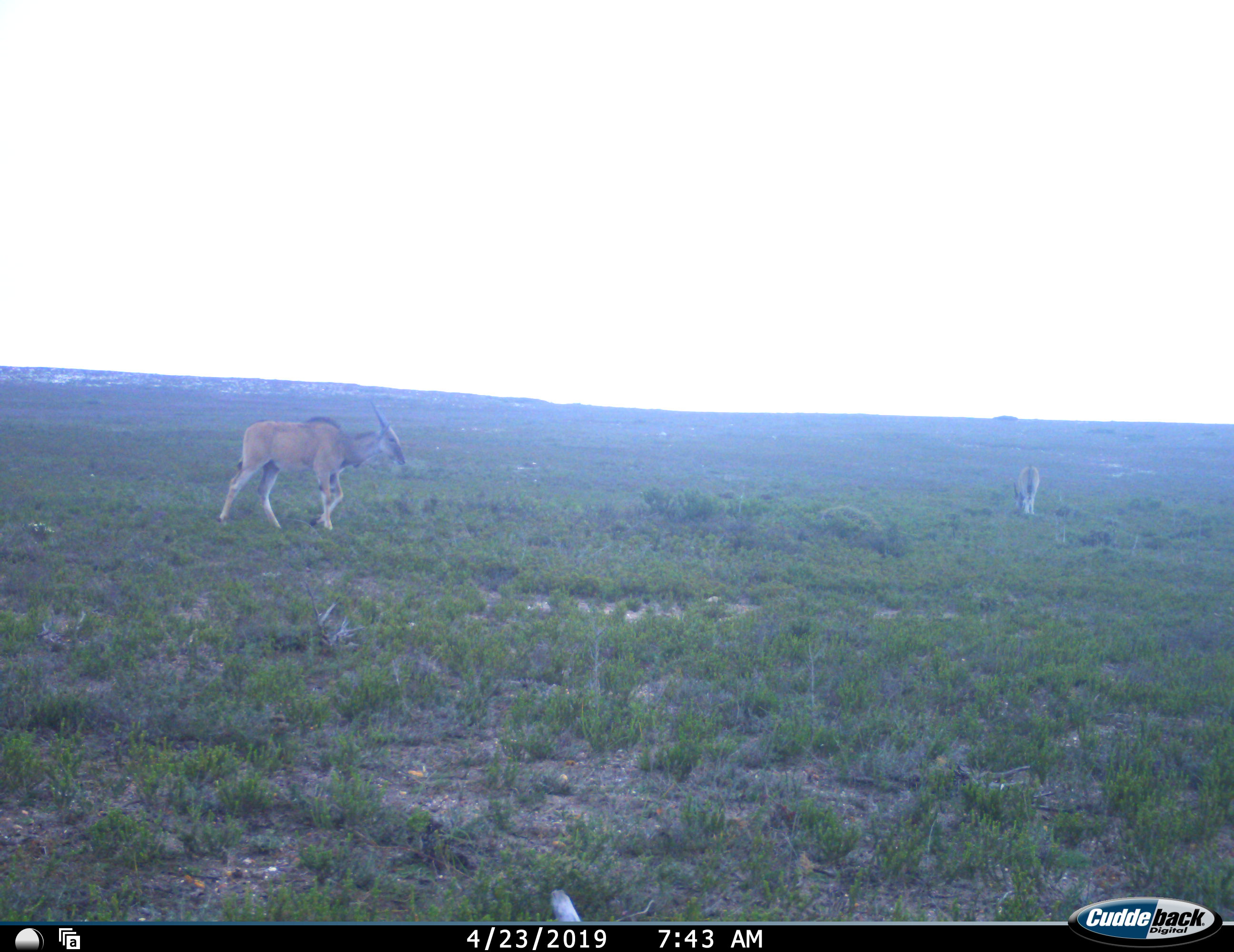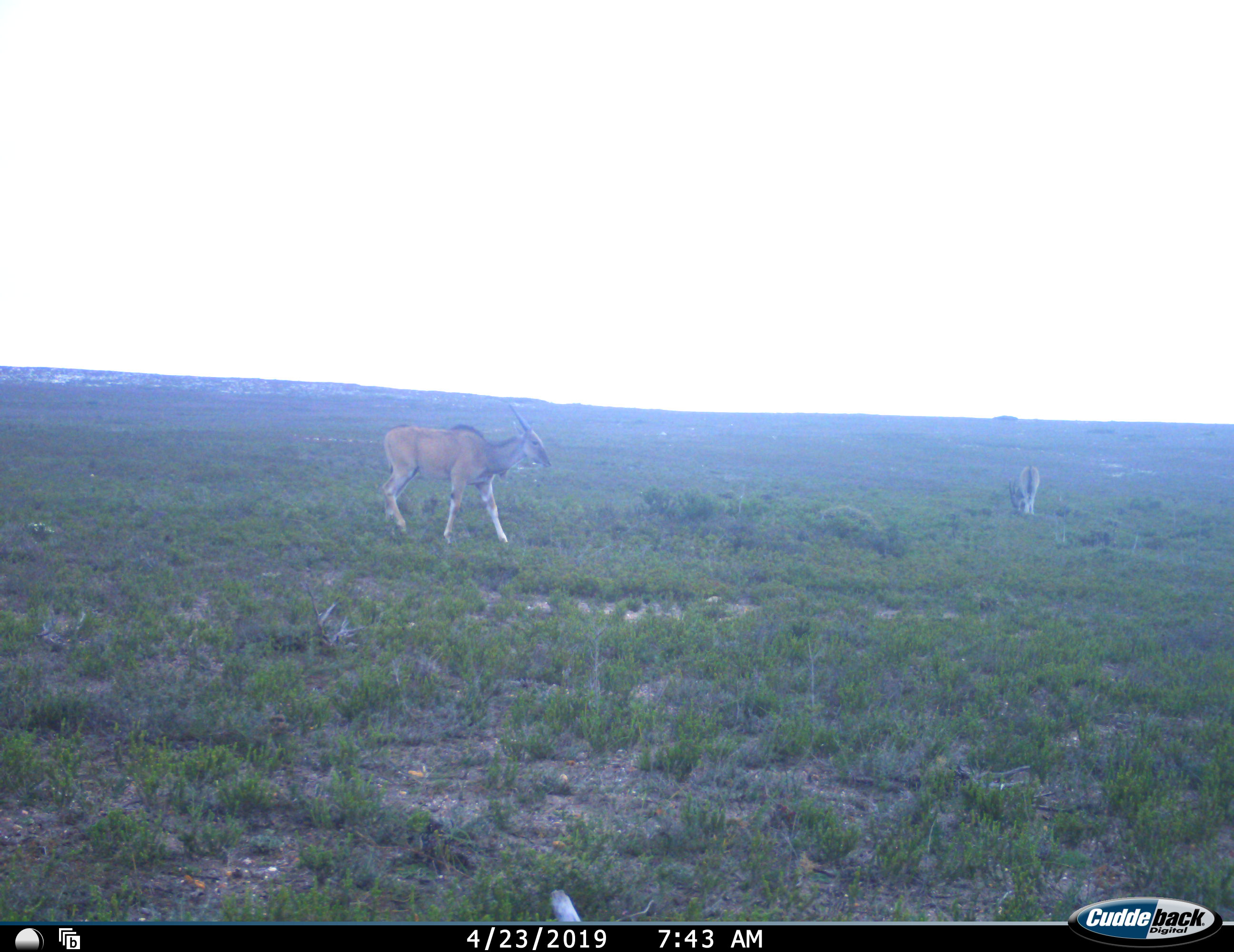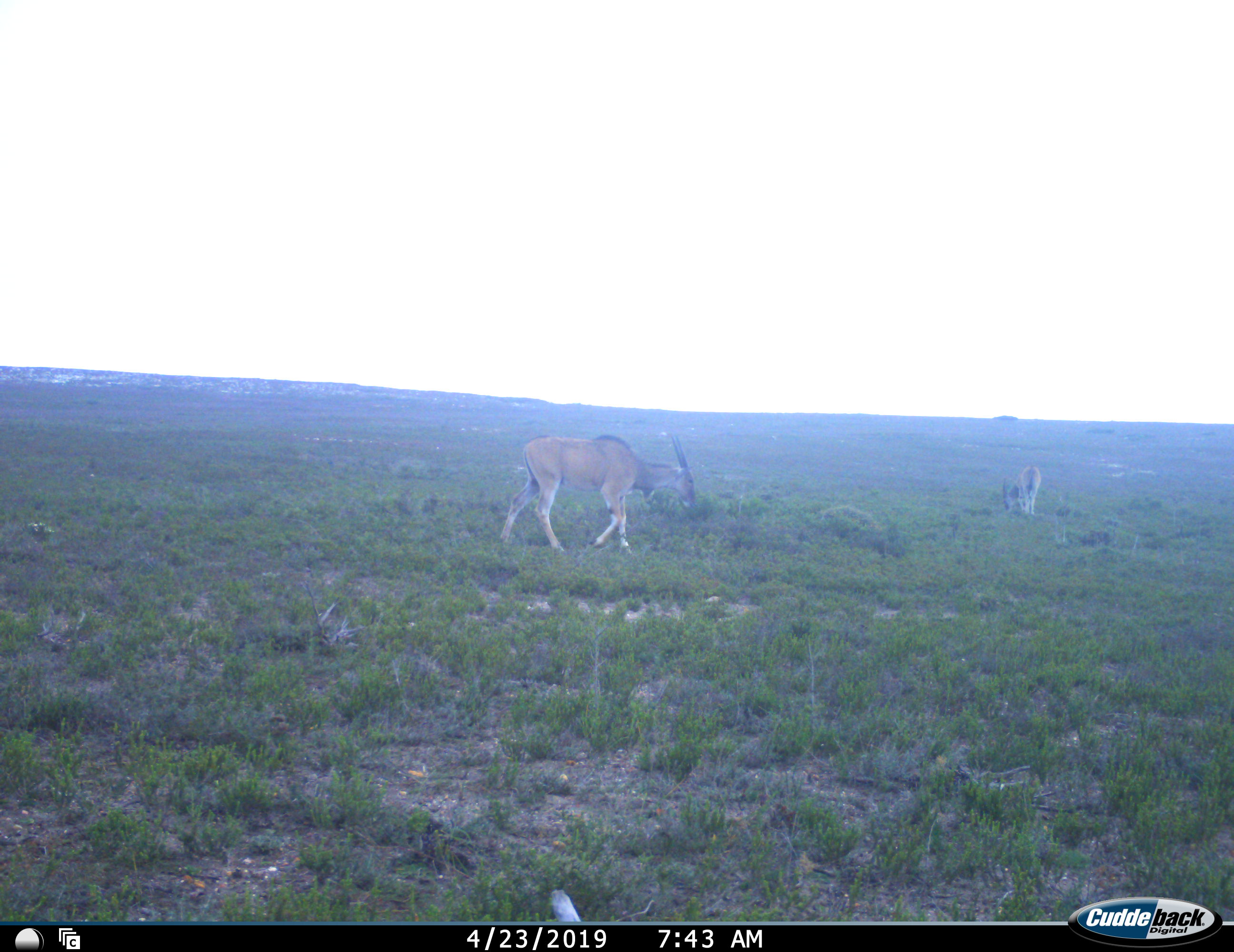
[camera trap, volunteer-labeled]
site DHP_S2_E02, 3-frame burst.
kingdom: Animalia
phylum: Chordata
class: Mammalia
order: Artiodactyla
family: Bovidae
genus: Tragelaphus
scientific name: Tragelaphus oryx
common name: eland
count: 2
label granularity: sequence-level